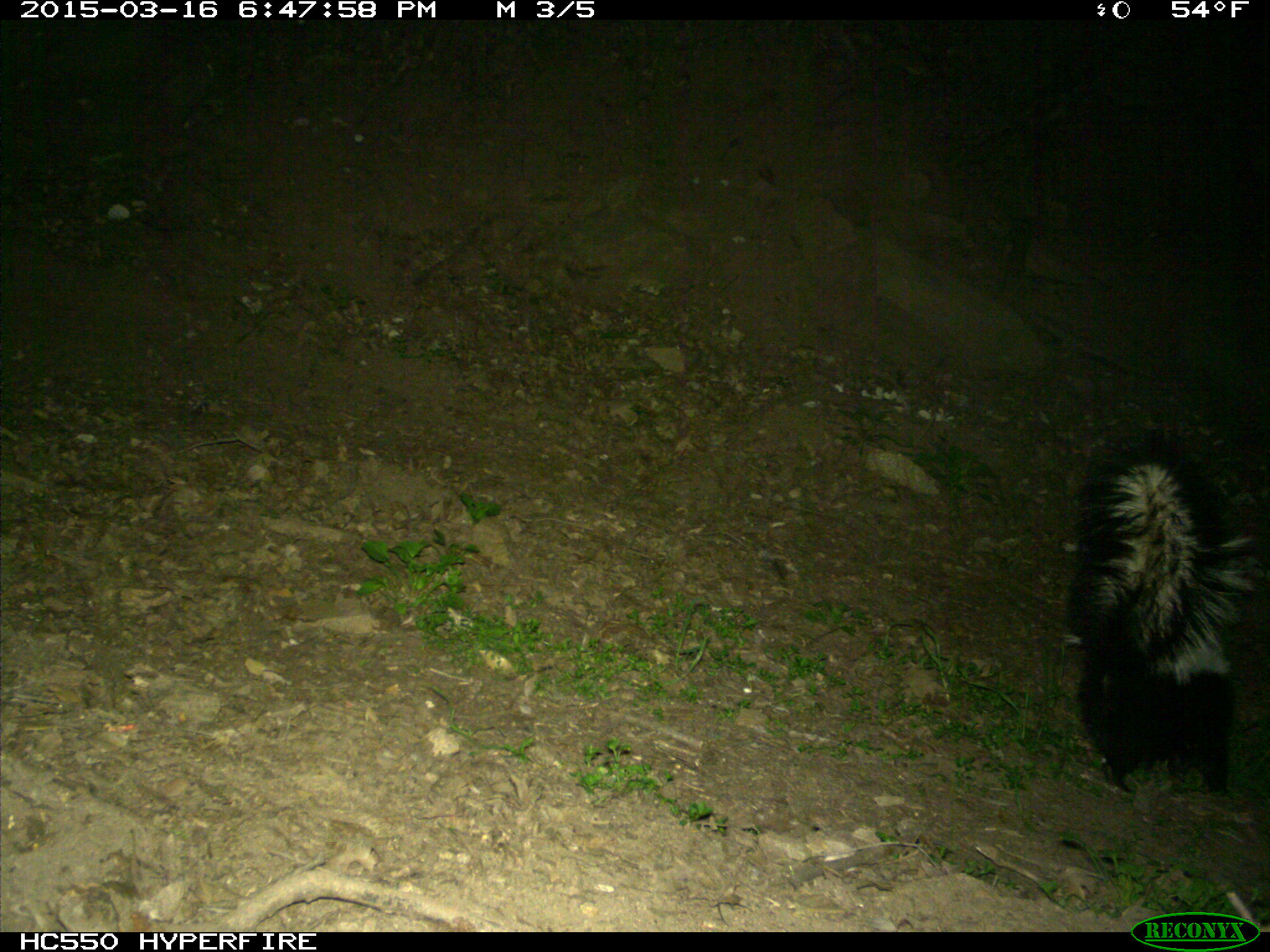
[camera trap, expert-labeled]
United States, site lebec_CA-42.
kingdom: Animalia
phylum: Chordata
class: Mammalia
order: Carnivora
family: Mephitidae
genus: Mephitis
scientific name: Mephitis mephitis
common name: striped skunk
Mephitis mephitis (striped skunk).